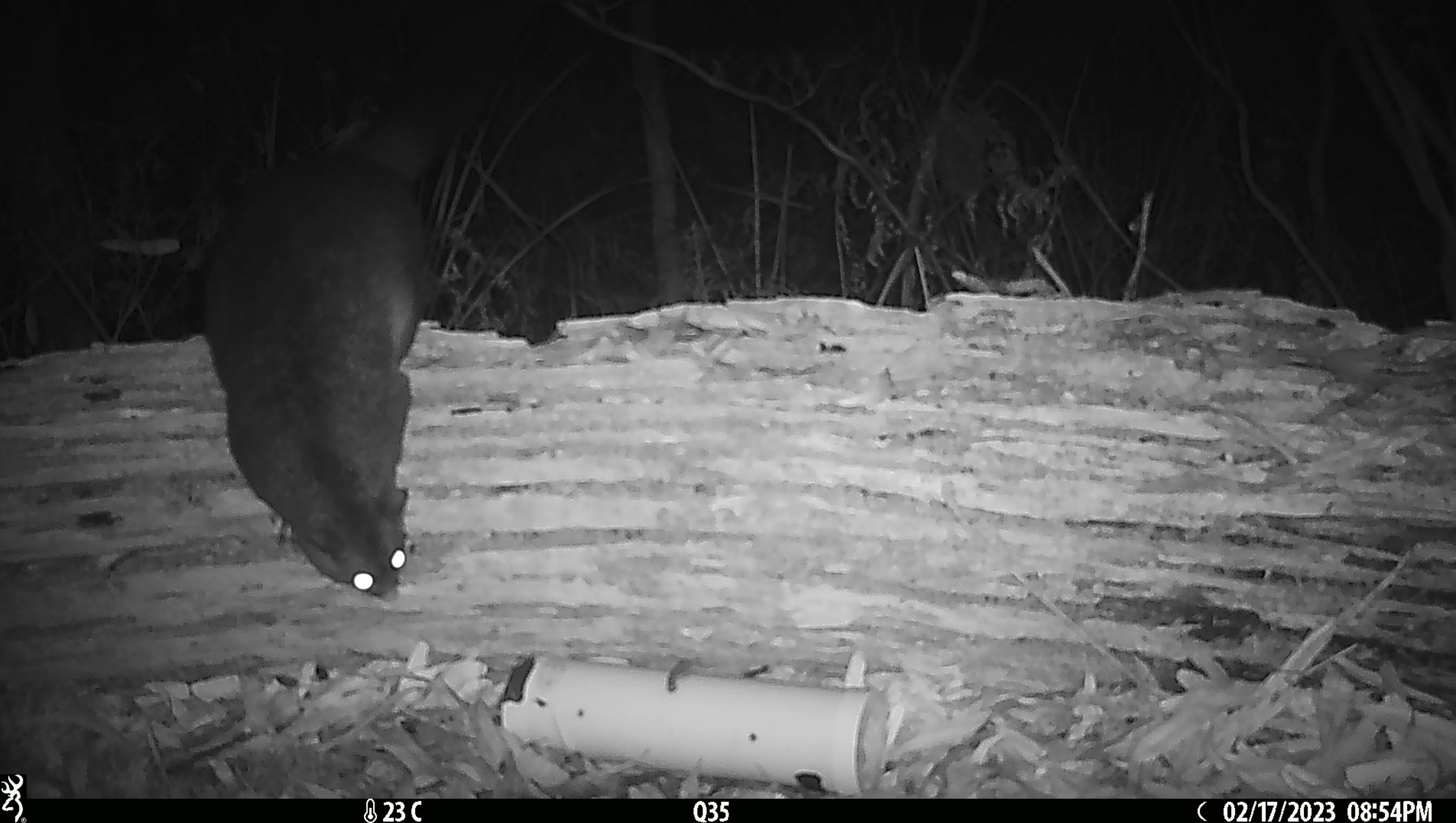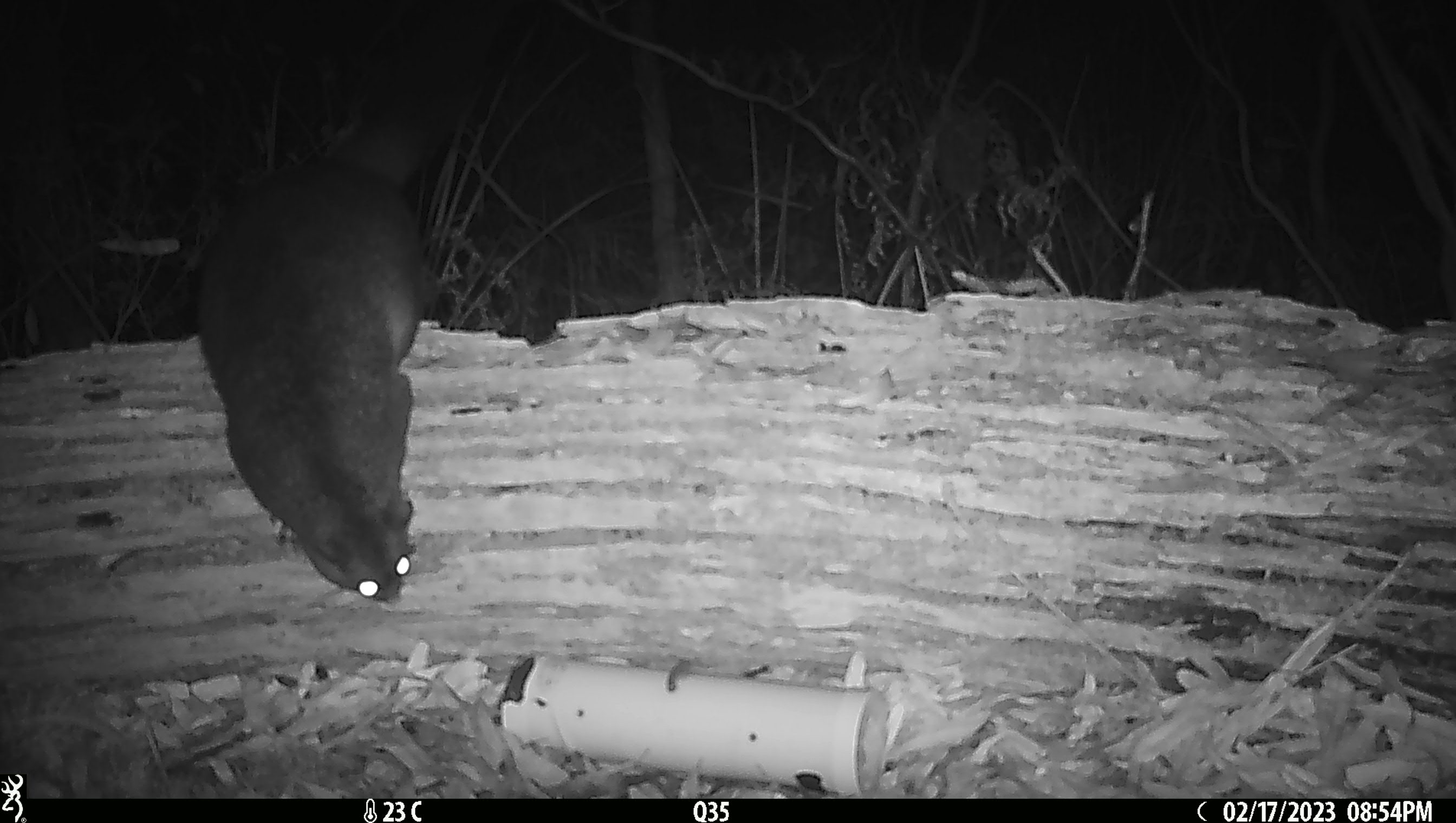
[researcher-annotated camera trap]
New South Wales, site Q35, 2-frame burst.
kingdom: Animalia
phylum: Chordata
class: Mammalia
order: Diprotodontia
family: Phalangeridae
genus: Trichosurus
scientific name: Trichosurus vulpecula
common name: common brushtail possum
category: possum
Possum (common brushtail possum) (Trichosurus vulpecula).